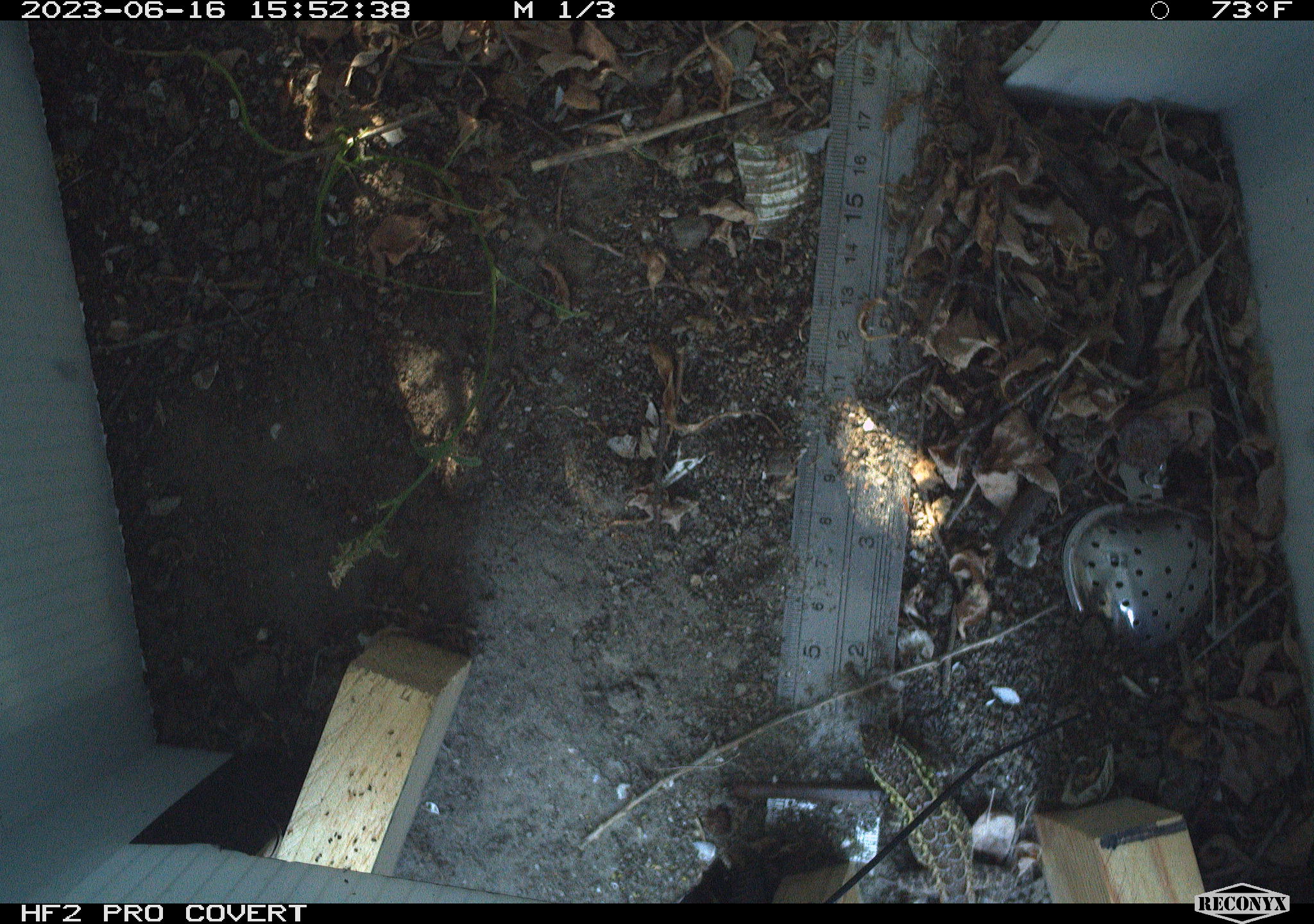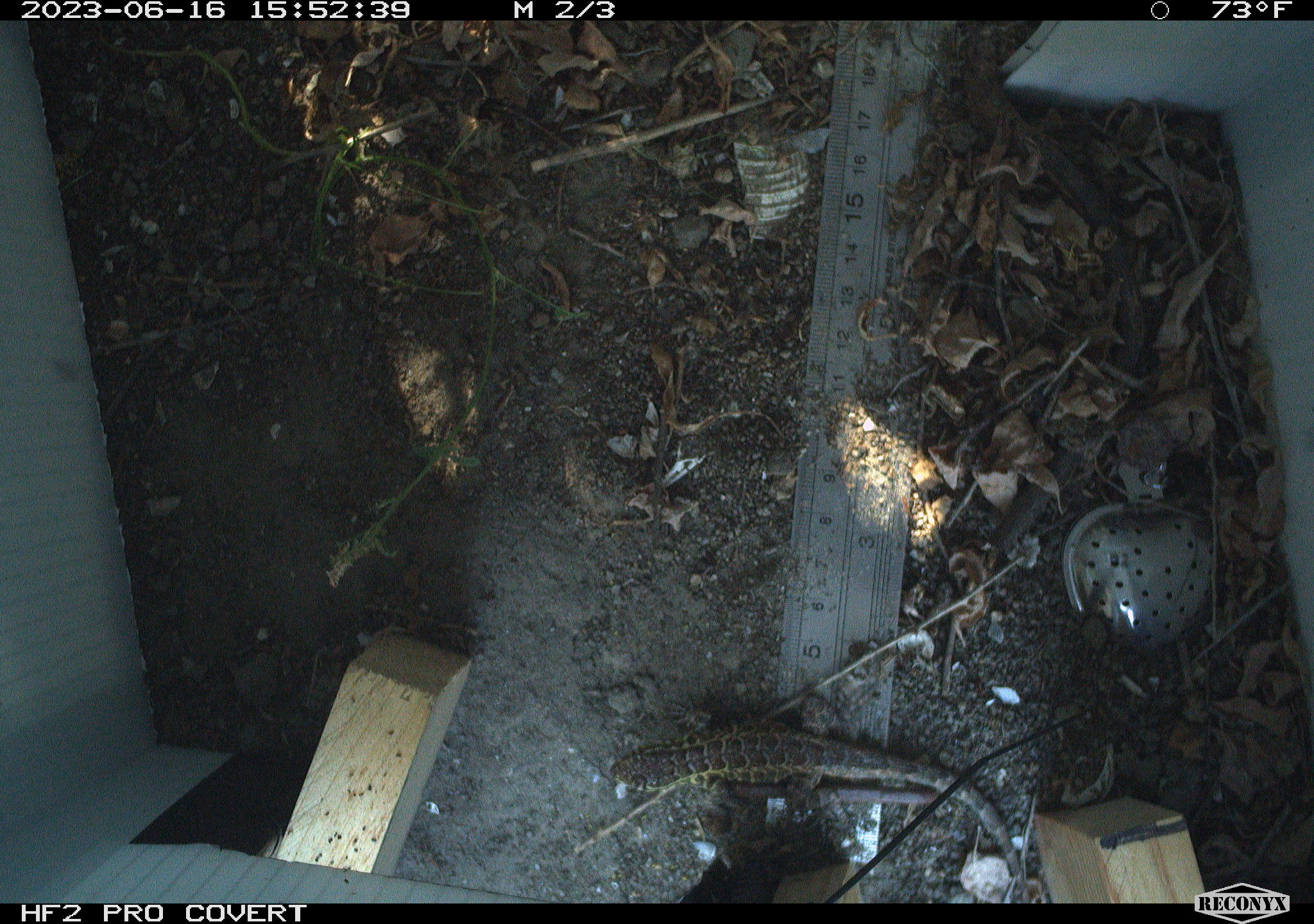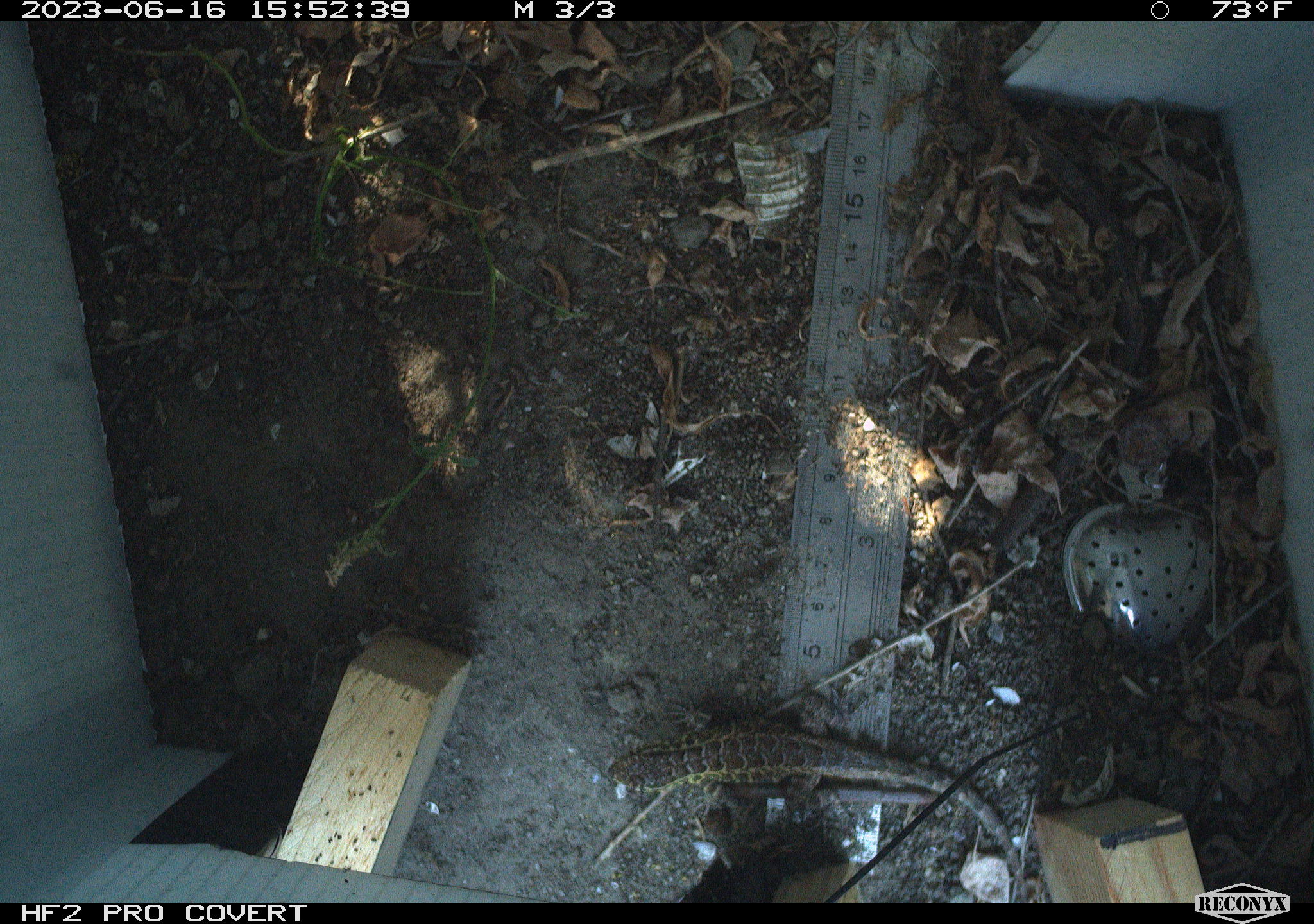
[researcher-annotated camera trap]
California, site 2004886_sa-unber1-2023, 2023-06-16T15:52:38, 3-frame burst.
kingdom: Animalia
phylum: Chordata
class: Reptilia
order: Squamata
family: Phrynosomatidae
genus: Sceloporus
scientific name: Sceloporus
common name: spiny lizards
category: sceloporus species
Sceloporus species (spiny lizards) (Sceloporus).